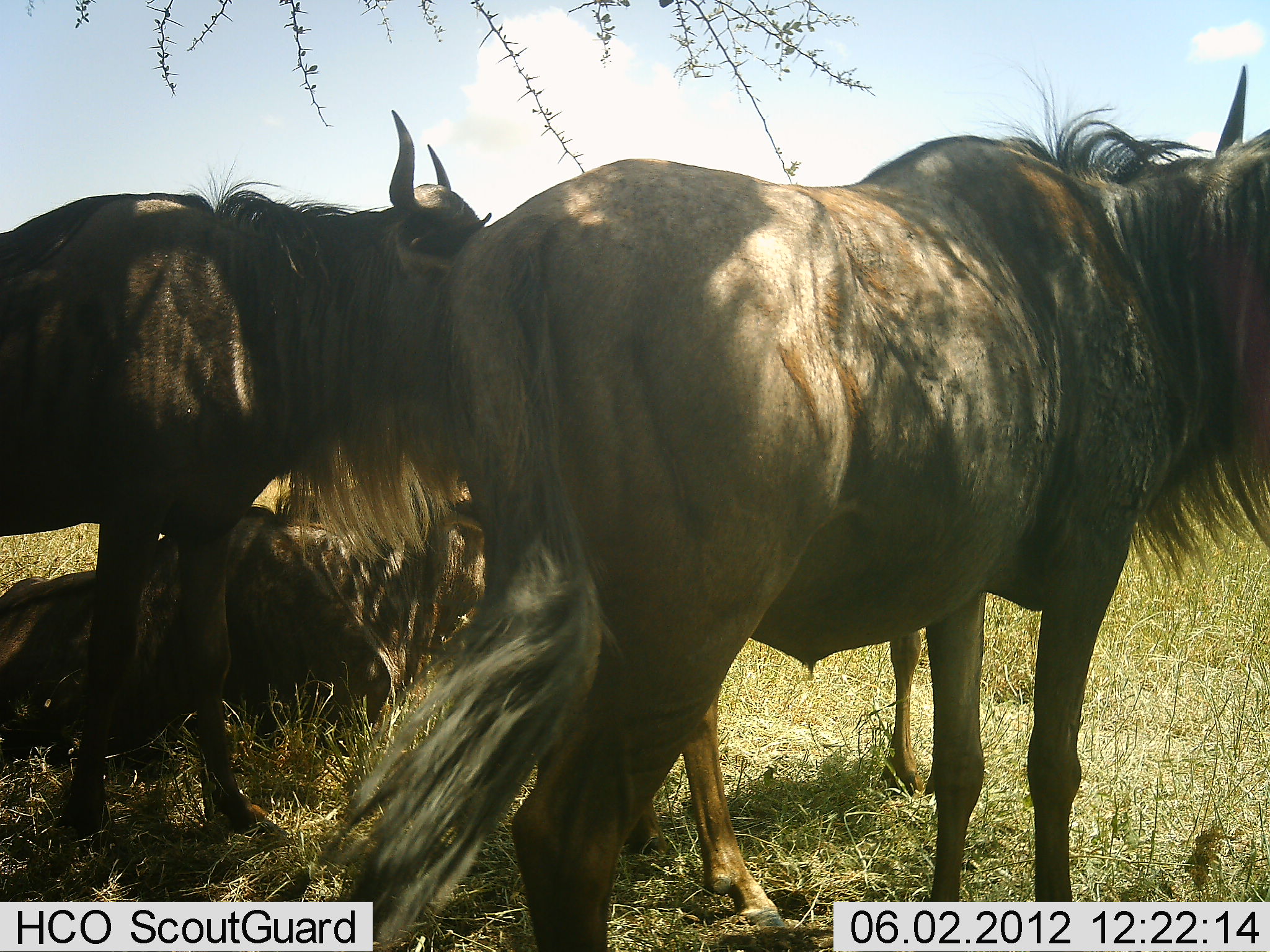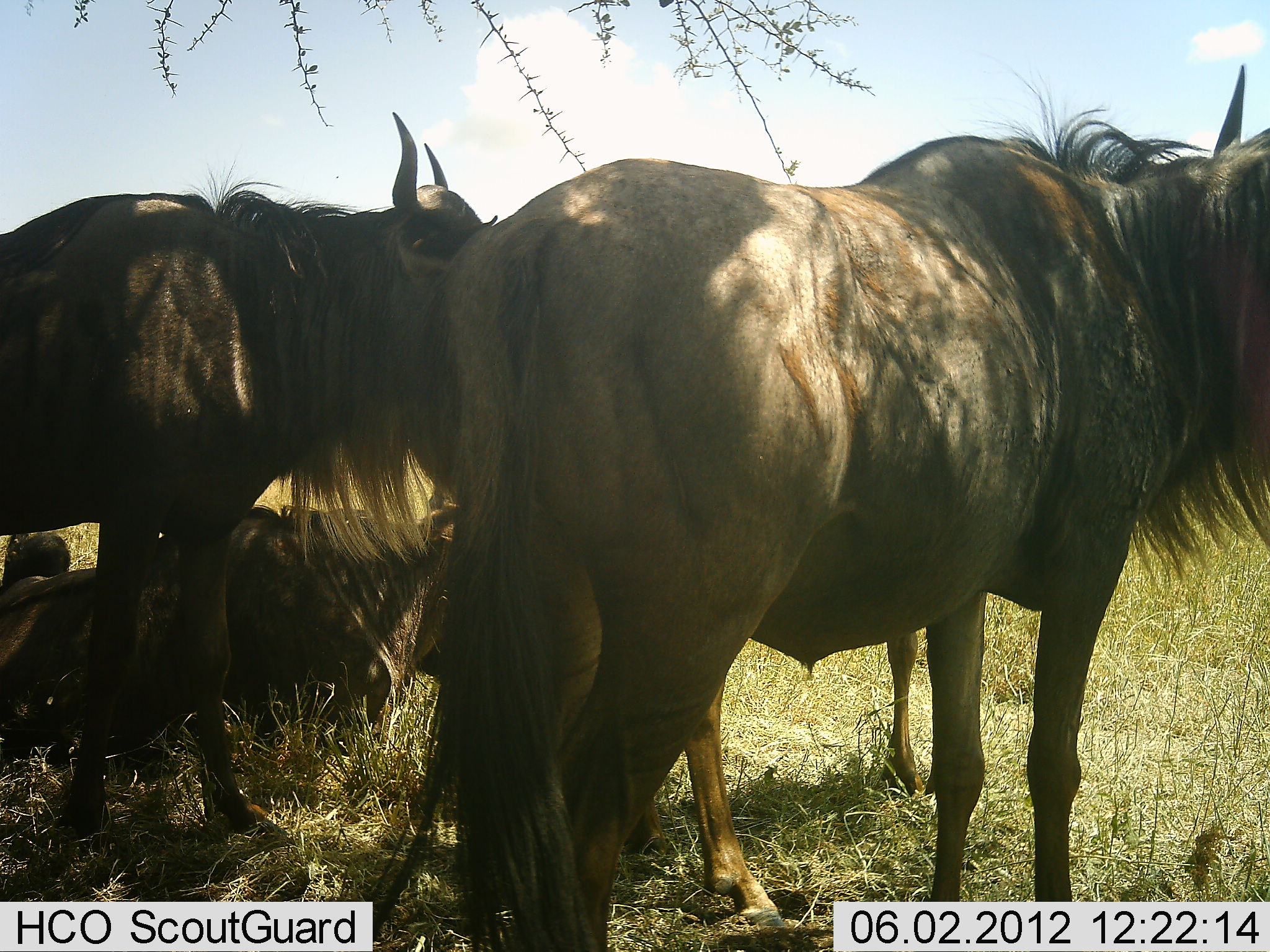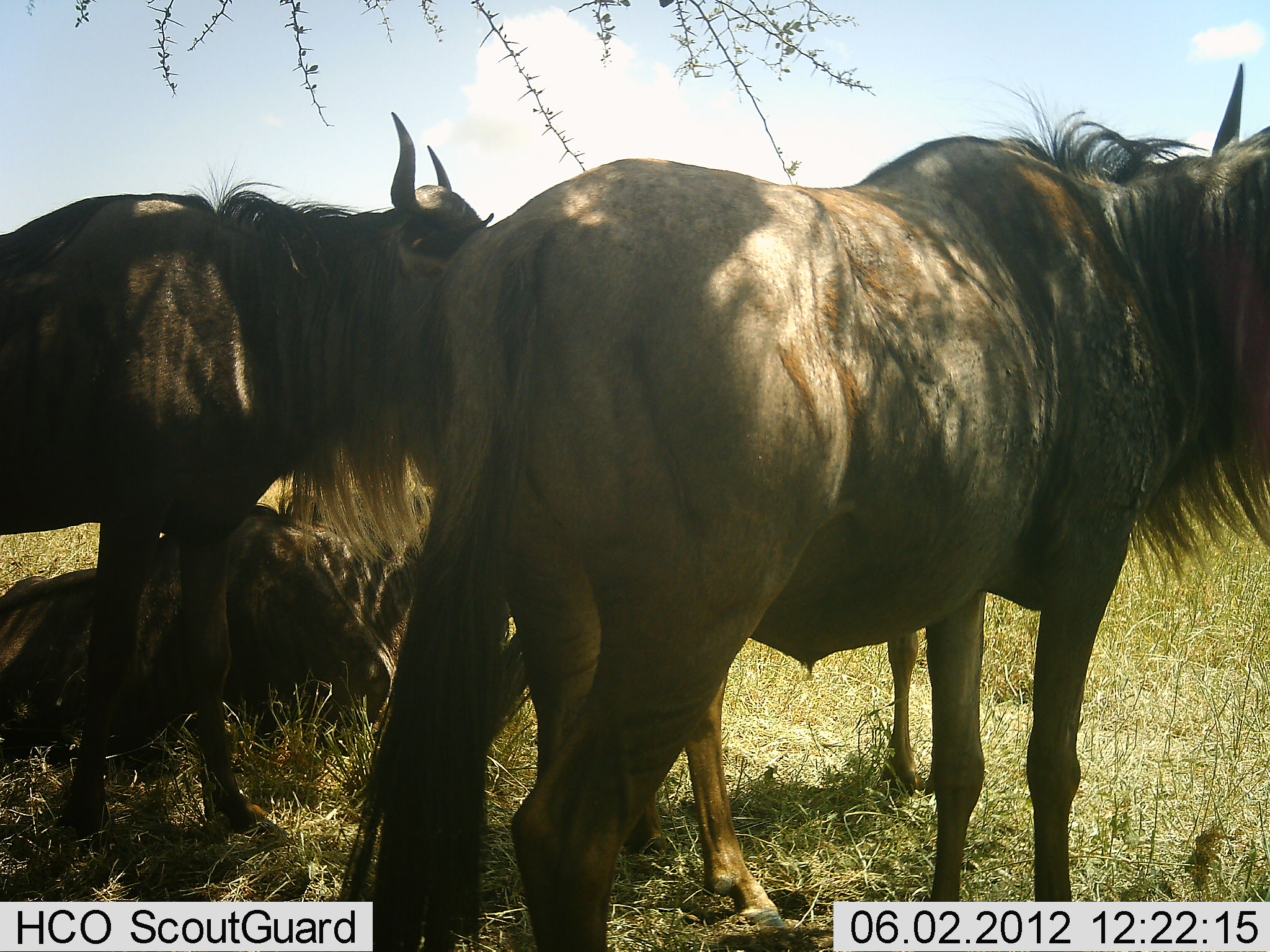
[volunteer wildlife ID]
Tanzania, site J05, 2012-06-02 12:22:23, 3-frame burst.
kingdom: Animalia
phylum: Chordata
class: Mammalia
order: Artiodactyla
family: Bovidae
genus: Connochaetes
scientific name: Connochaetes taurinus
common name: blue wildebeest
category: wildebeest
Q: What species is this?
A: Wildebeest (blue wildebeest) (Connochaetes taurinus).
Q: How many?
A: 4.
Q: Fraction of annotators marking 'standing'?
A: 70%.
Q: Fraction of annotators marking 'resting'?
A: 90%.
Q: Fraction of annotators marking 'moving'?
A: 0%.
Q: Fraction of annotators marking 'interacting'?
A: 0%.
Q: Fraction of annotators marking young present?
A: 0%.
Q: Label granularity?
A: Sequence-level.